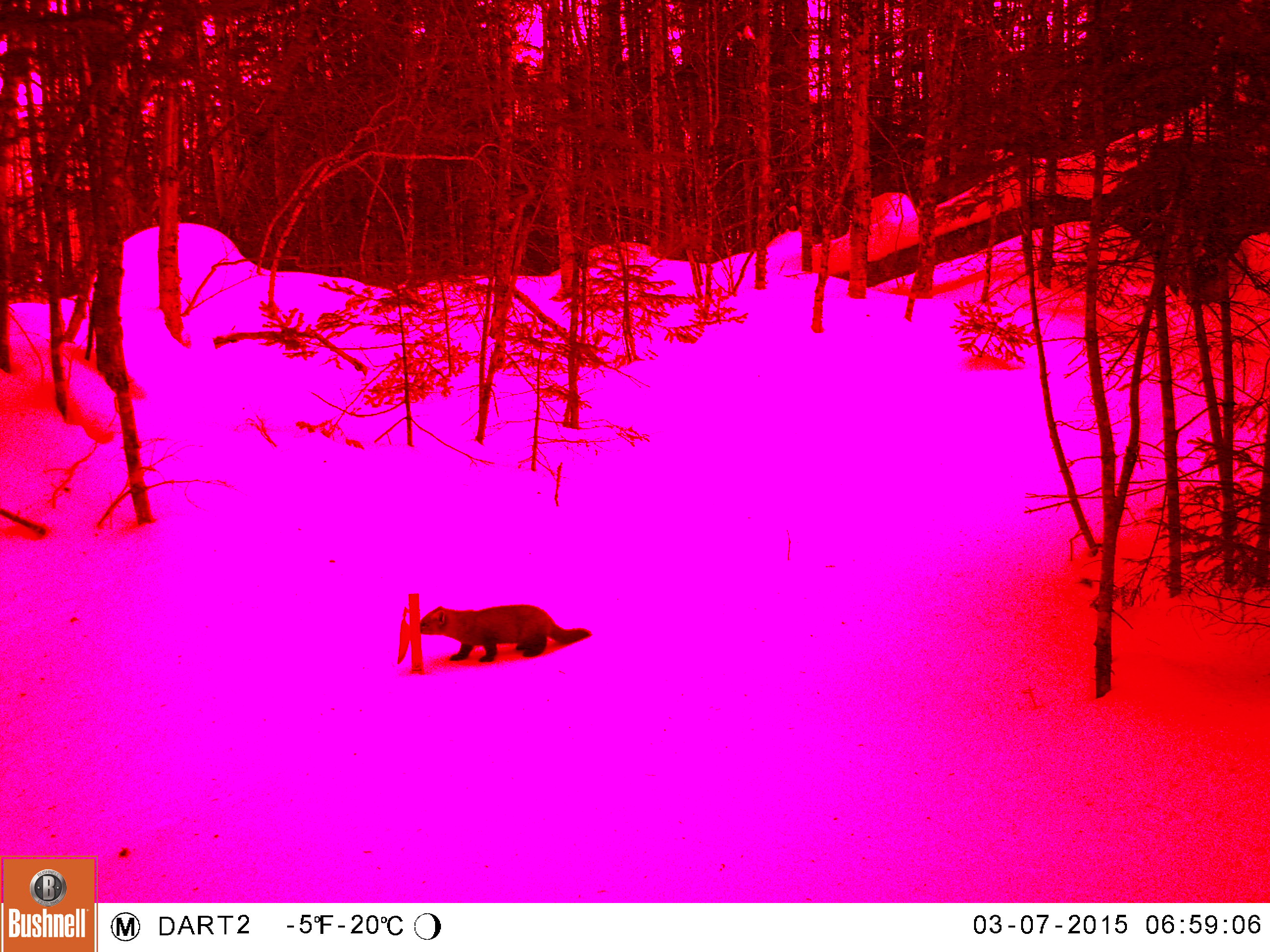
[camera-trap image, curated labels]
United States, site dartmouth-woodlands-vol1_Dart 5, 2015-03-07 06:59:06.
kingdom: Animalia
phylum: Chordata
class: Mammalia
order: Carnivora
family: Mustelidae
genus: Martes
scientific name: Martes americana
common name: american marten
American marten (Martes americana).